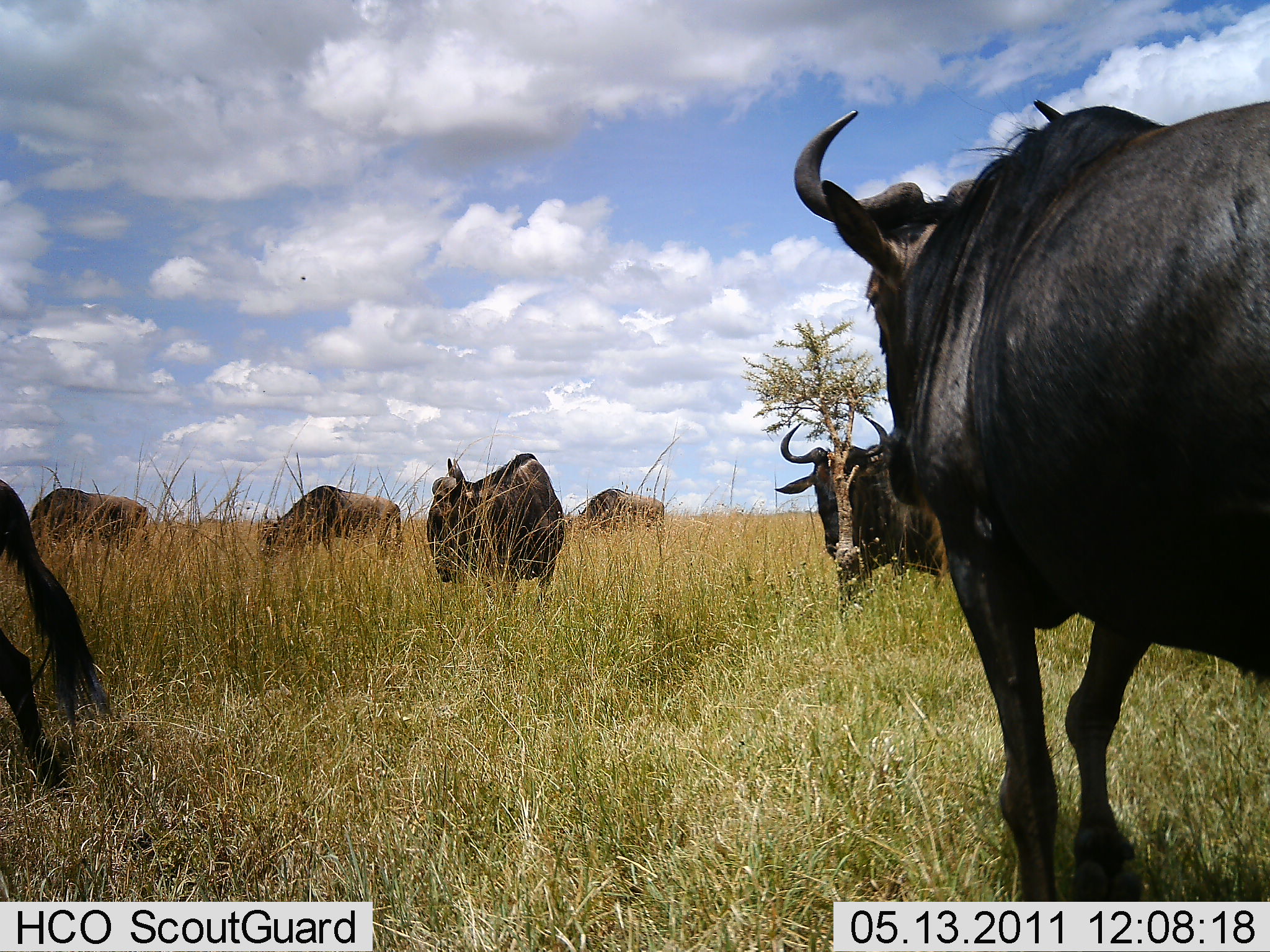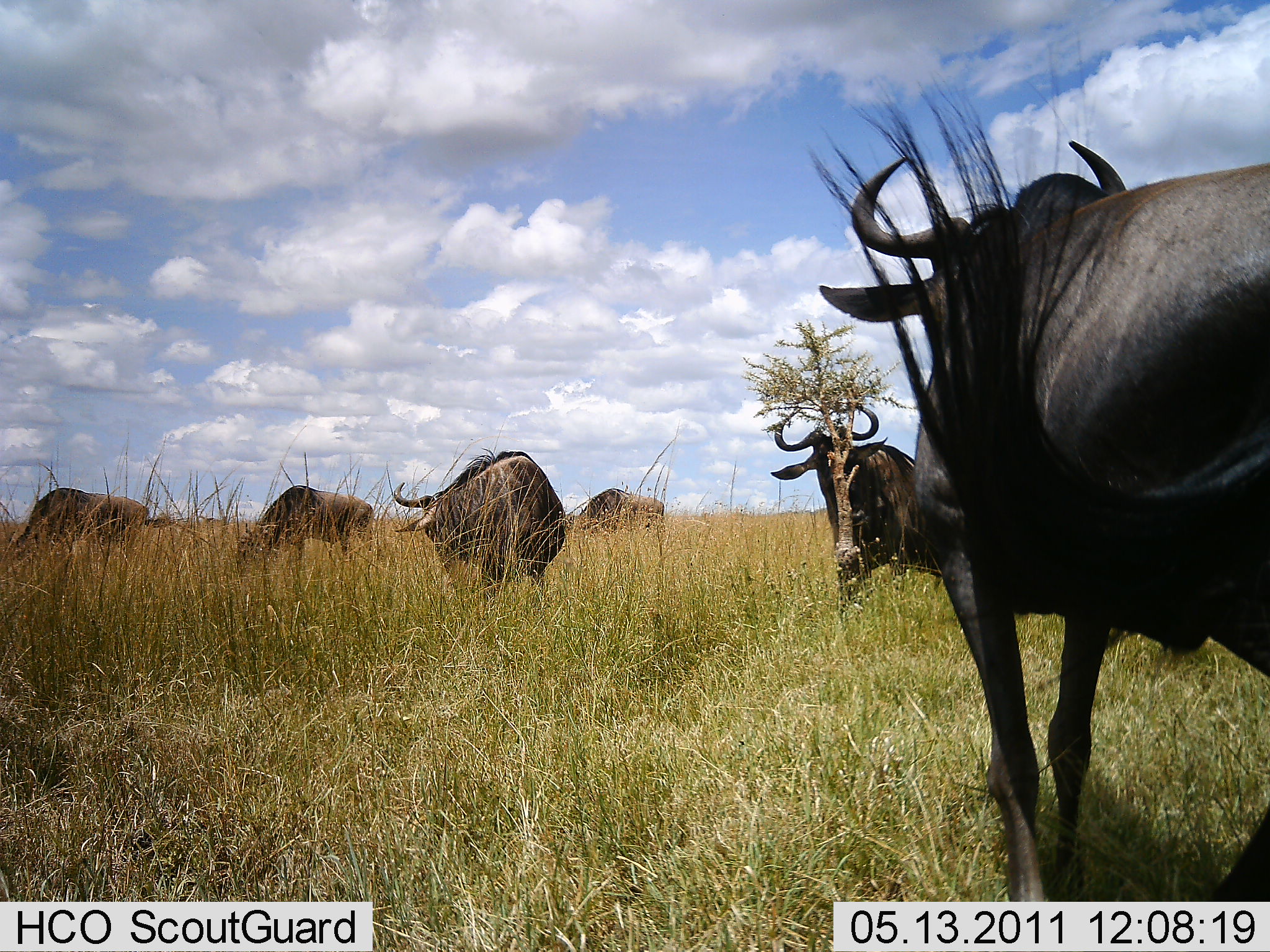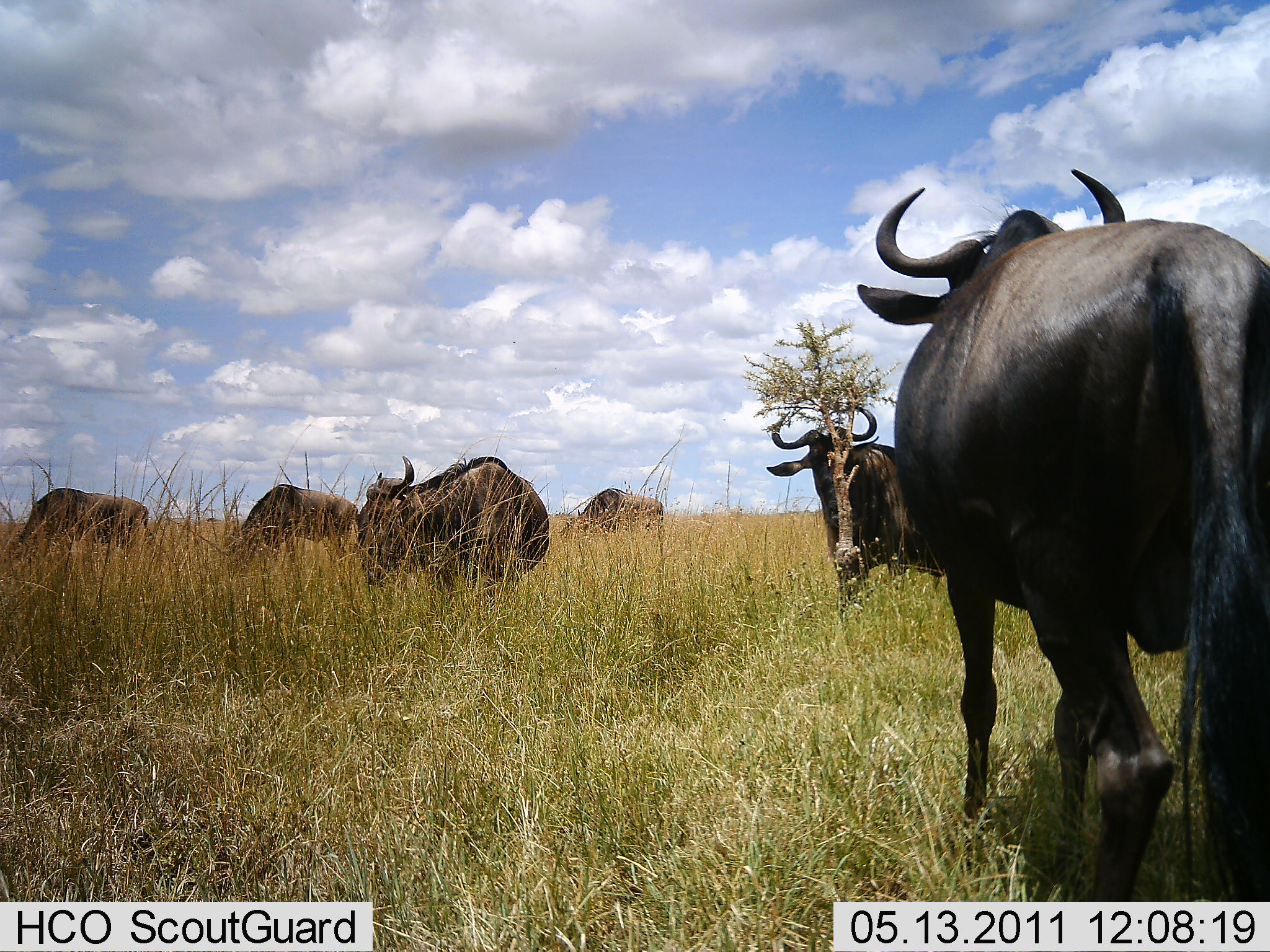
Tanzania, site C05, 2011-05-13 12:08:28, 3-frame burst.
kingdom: Animalia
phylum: Chordata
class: Mammalia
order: Artiodactyla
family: Bovidae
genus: Connochaetes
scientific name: Connochaetes taurinus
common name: blue wildebeest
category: wildebeest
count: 7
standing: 55%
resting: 0%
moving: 27%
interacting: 0%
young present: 0%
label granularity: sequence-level